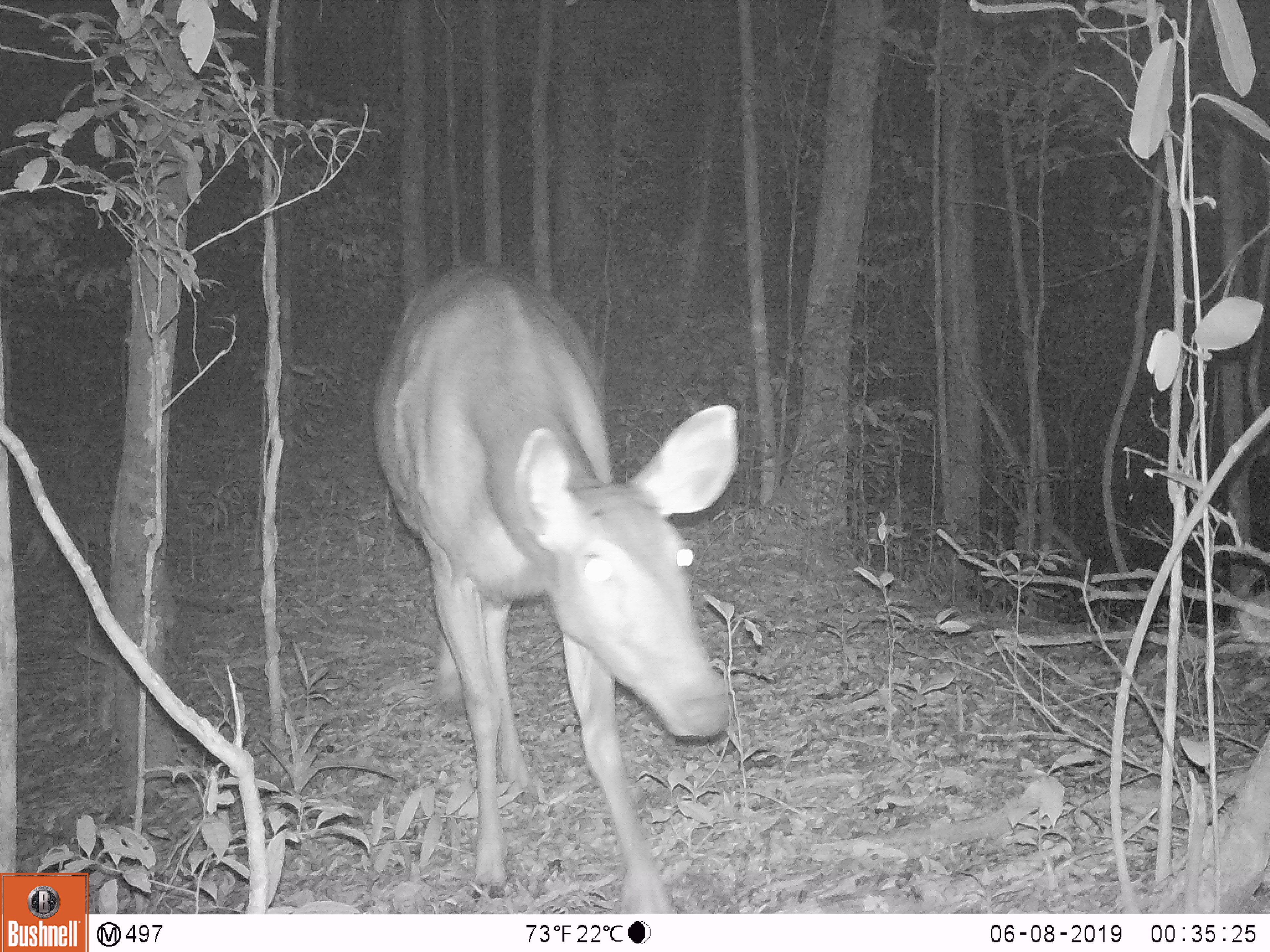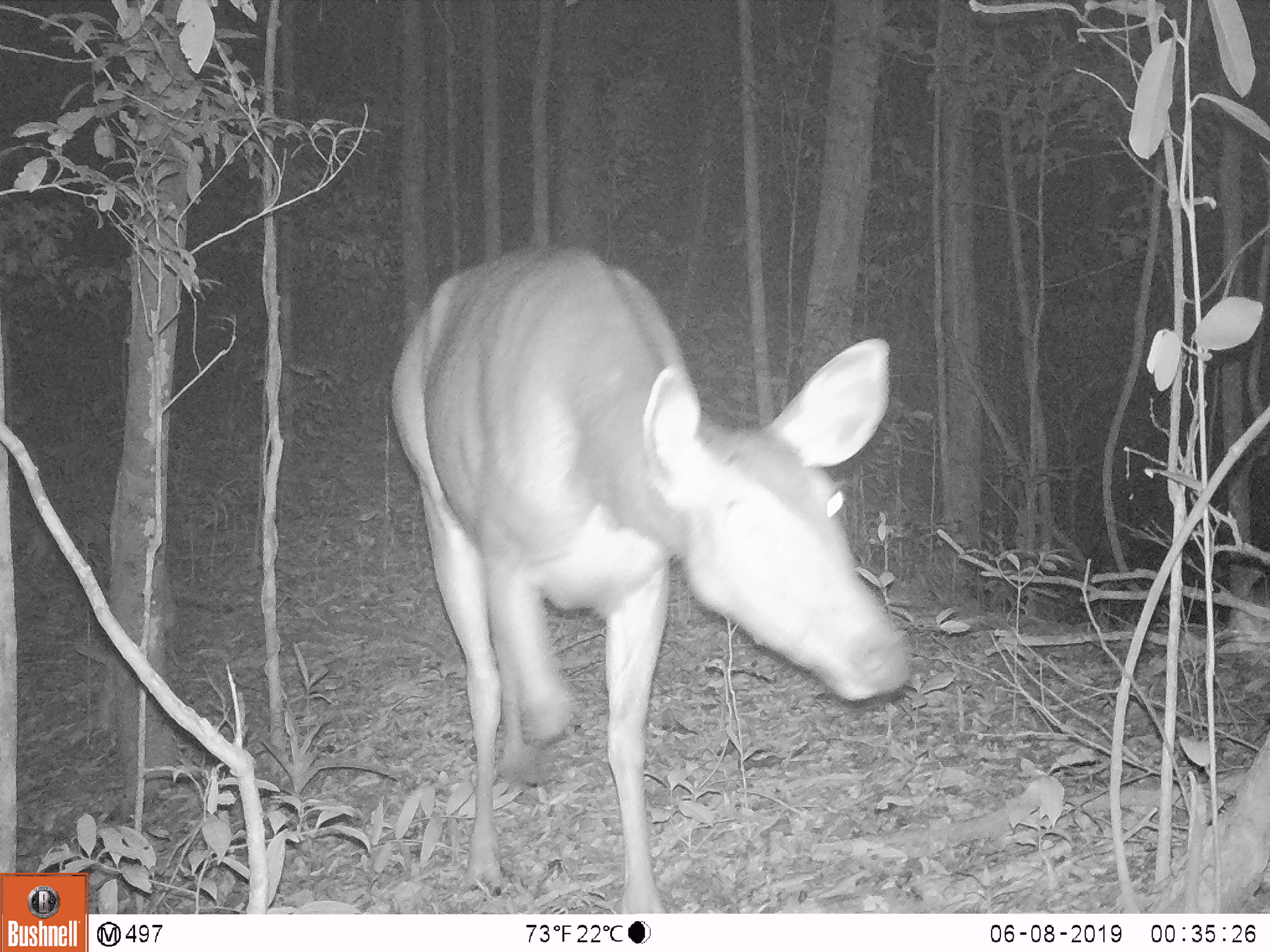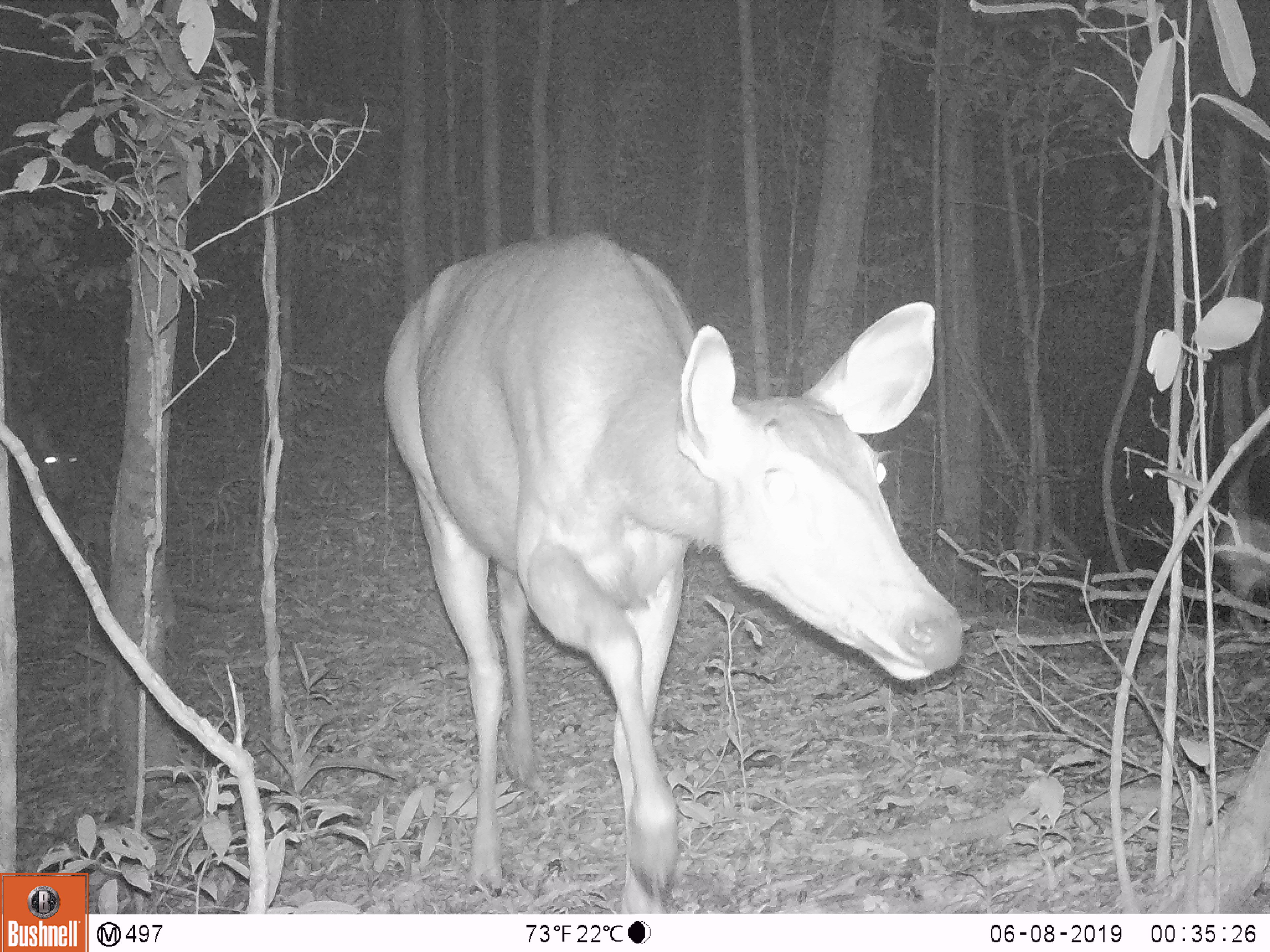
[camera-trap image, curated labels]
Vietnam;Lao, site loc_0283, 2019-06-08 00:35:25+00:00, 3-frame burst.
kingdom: Animalia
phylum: Chordata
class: Mammalia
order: Artiodactyla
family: Cervidae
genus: Rusa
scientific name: Rusa unicolor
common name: sambar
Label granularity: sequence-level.